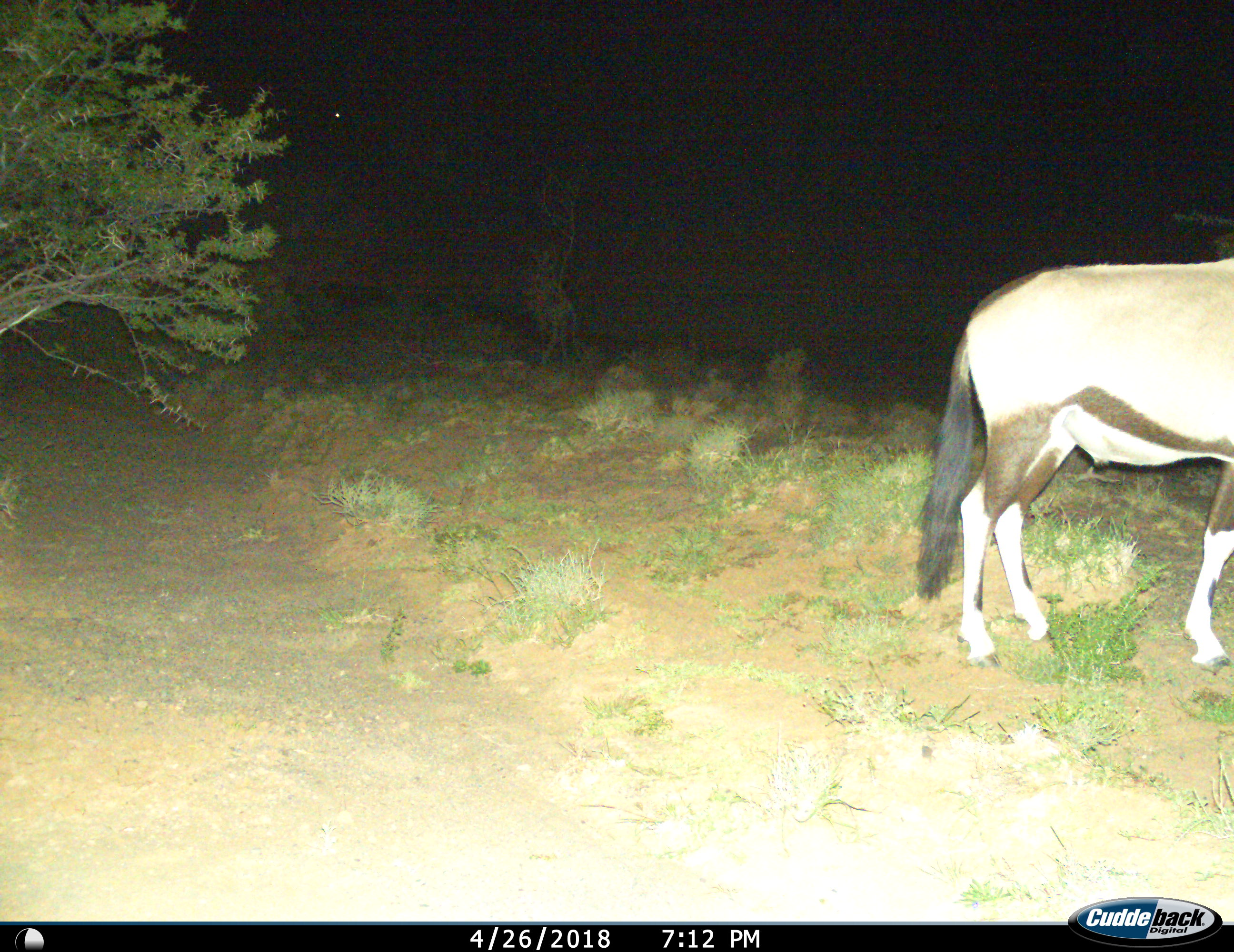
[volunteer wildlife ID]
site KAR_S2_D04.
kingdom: Animalia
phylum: Chordata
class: Mammalia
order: Artiodactyla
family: Bovidae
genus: Oryx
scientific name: Oryx gazella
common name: gemsbok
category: oryx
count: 1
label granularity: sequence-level